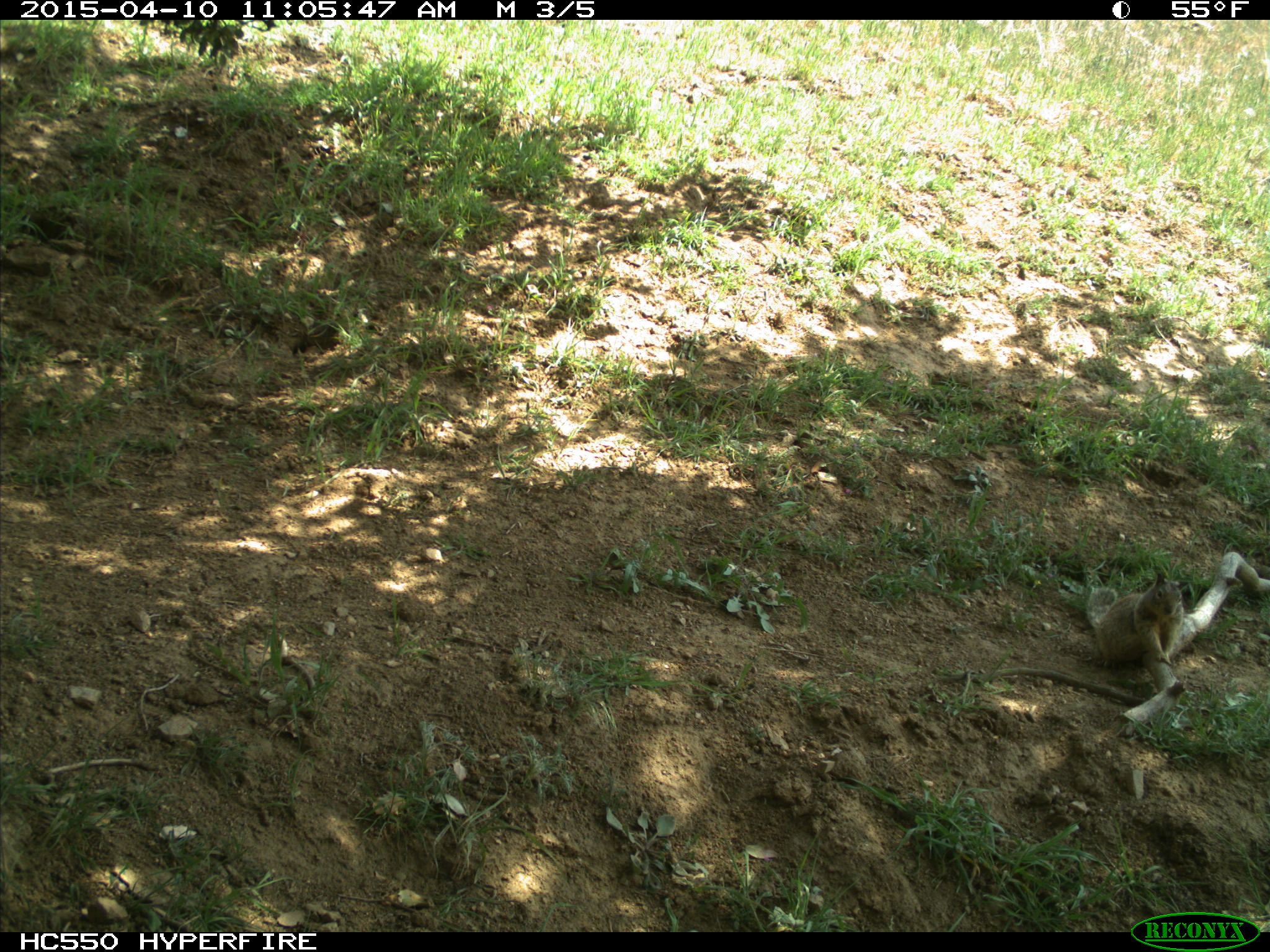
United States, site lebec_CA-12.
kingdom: Animalia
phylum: Chordata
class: Mammalia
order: Rodentia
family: Sciuridae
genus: Otospermophilus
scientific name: Otospermophilus beecheyi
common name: california ground squirrel